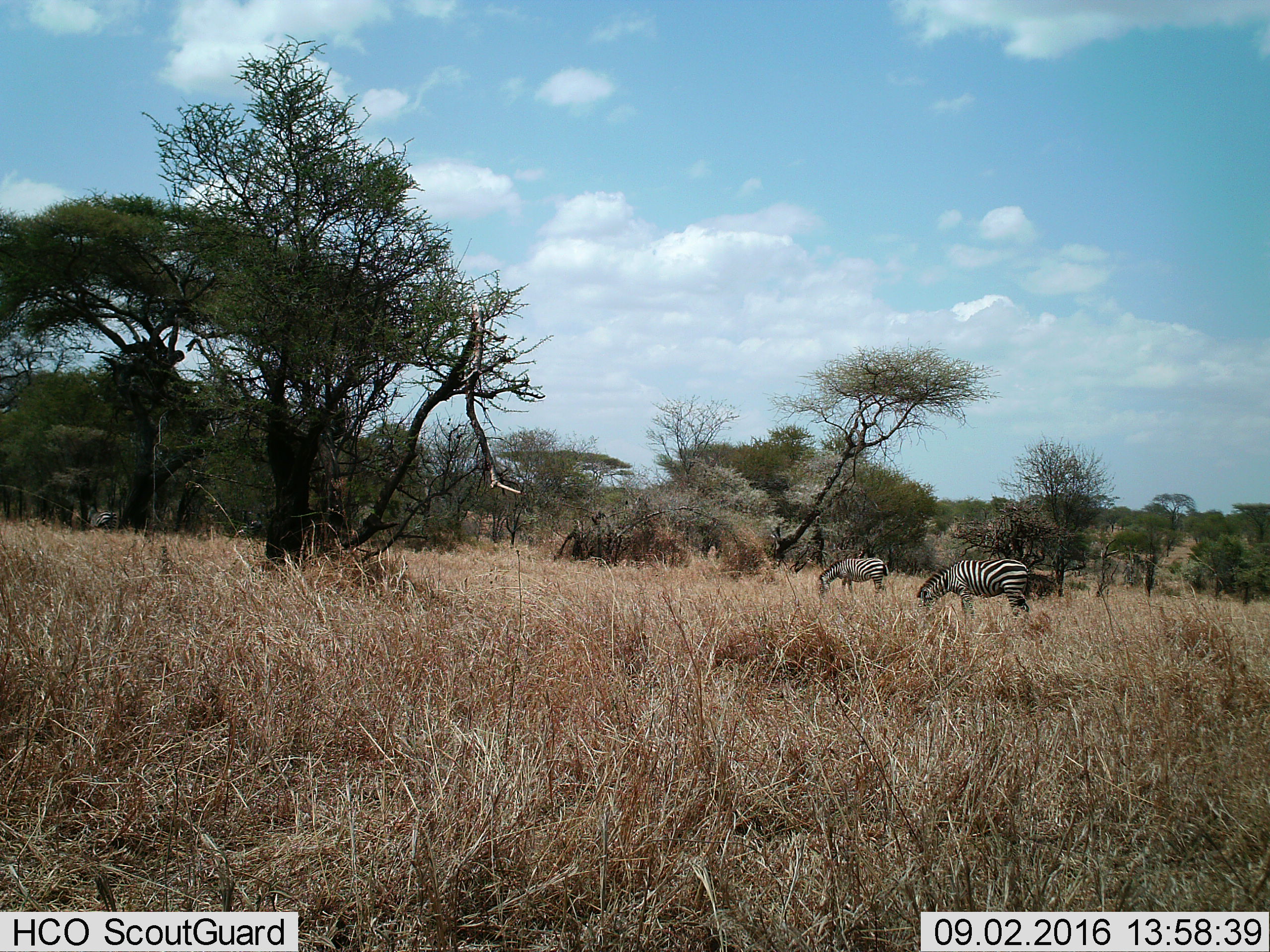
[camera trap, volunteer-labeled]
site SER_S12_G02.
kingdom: Animalia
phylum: Chordata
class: Mammalia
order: Perissodactyla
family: Equidae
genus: Equus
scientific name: Equus quagga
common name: plains zebra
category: zebraplains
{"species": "zebraplains (plains zebra) (Equus quagga)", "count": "2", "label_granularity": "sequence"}